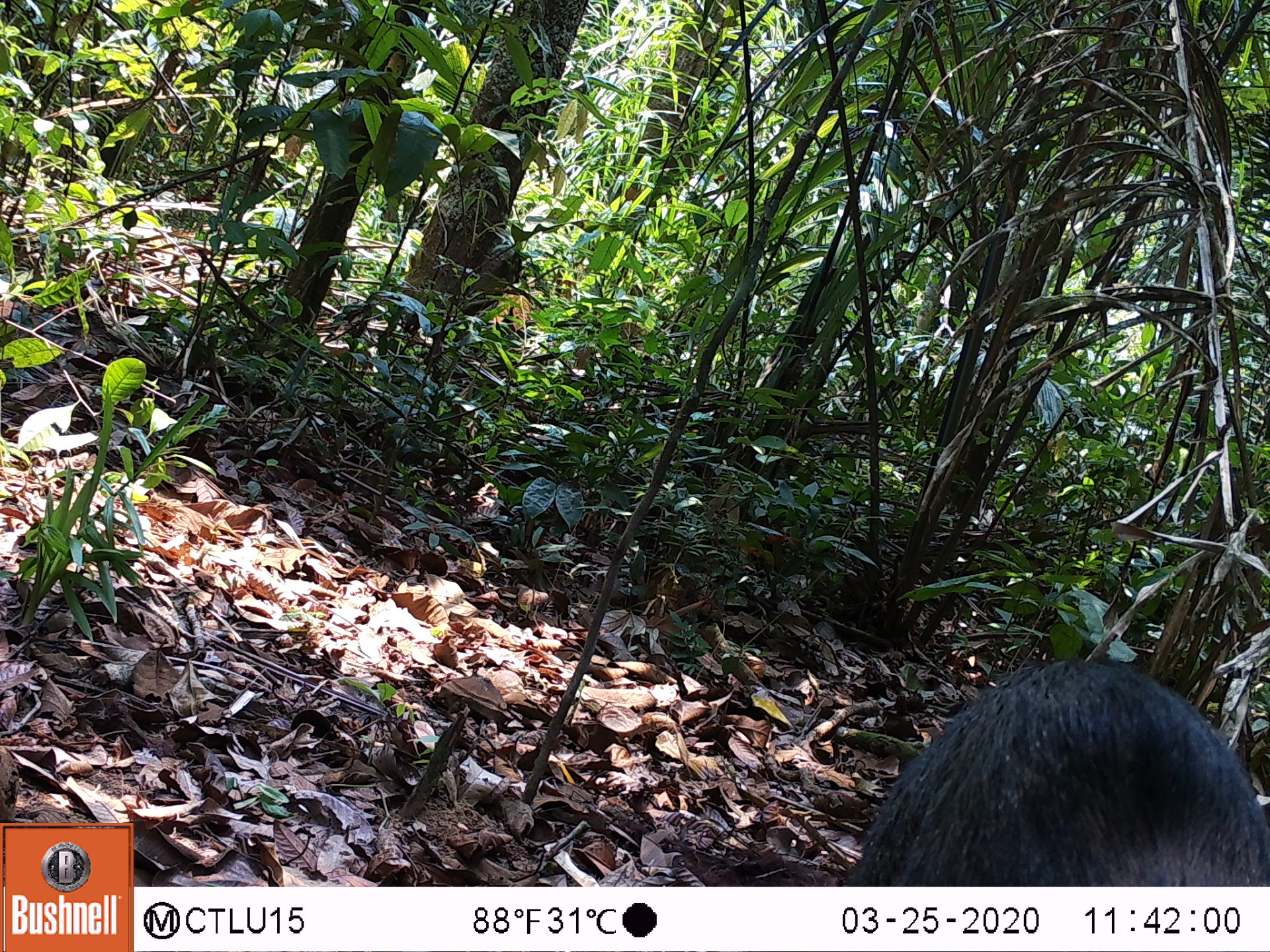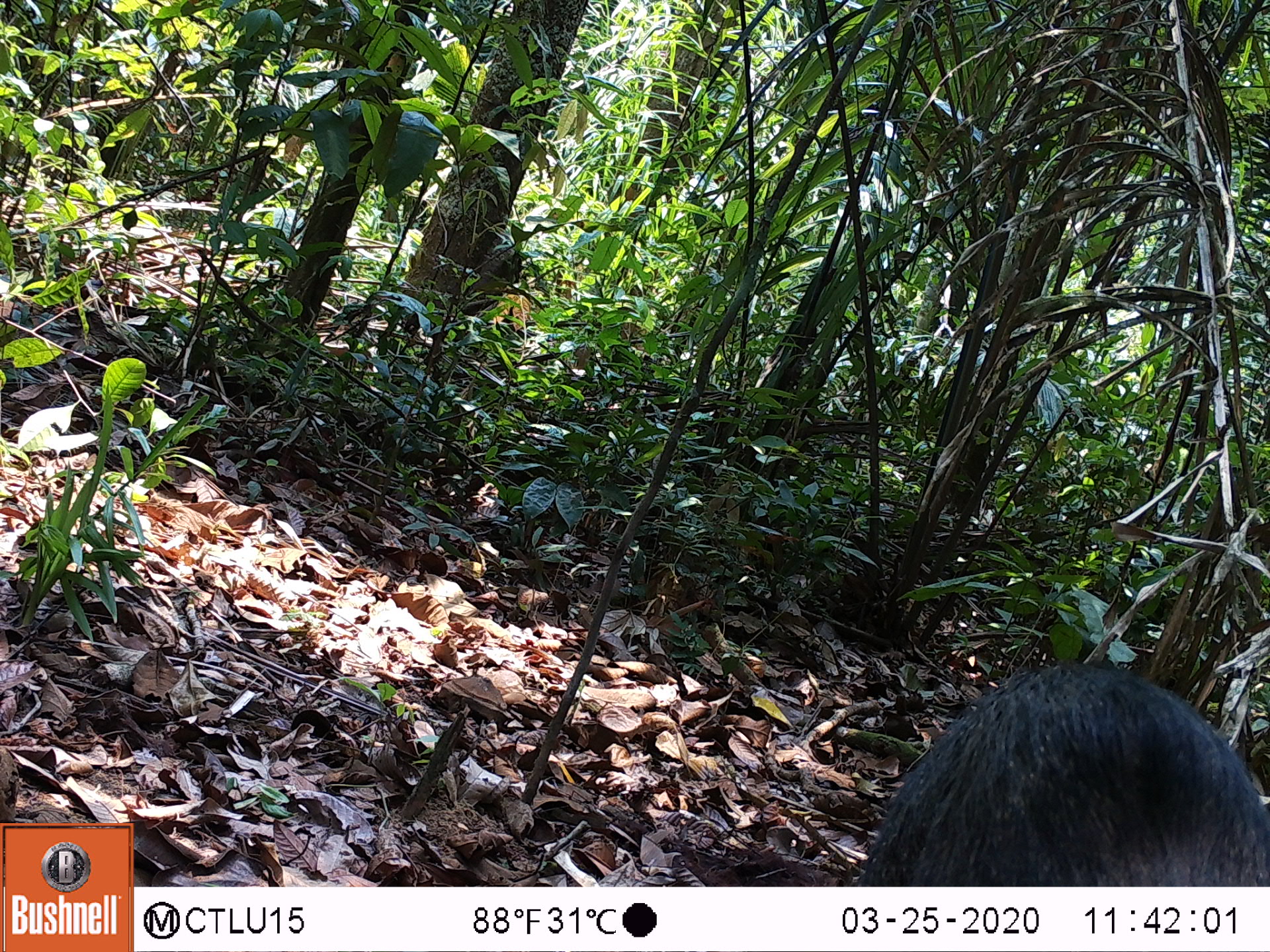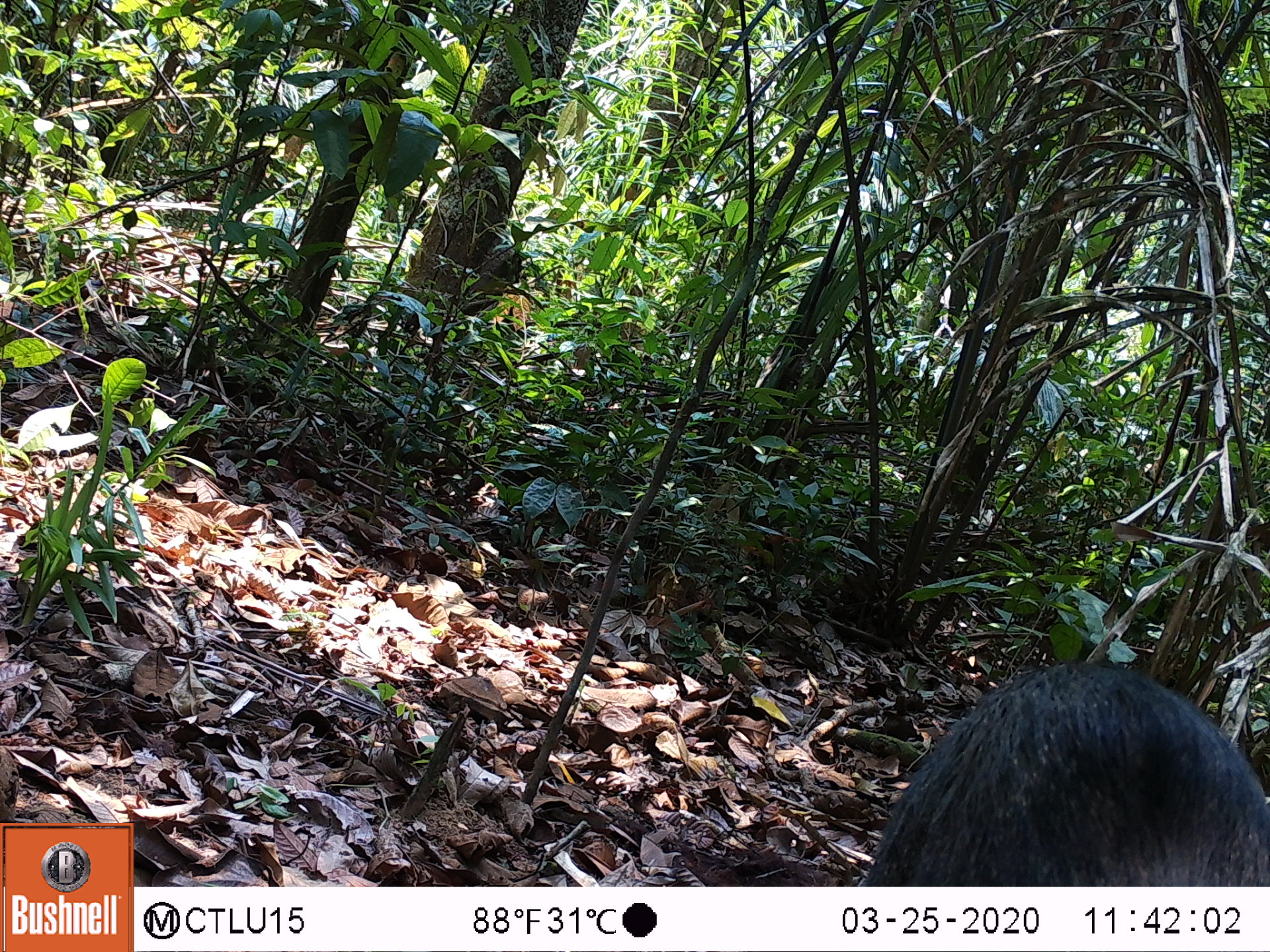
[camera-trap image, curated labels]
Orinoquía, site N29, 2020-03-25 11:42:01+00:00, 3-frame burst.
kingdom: Animalia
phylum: Chordata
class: Mammalia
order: Artiodactyla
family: Tayassuidae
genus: Pecari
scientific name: Pecari tajacu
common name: collared peccary